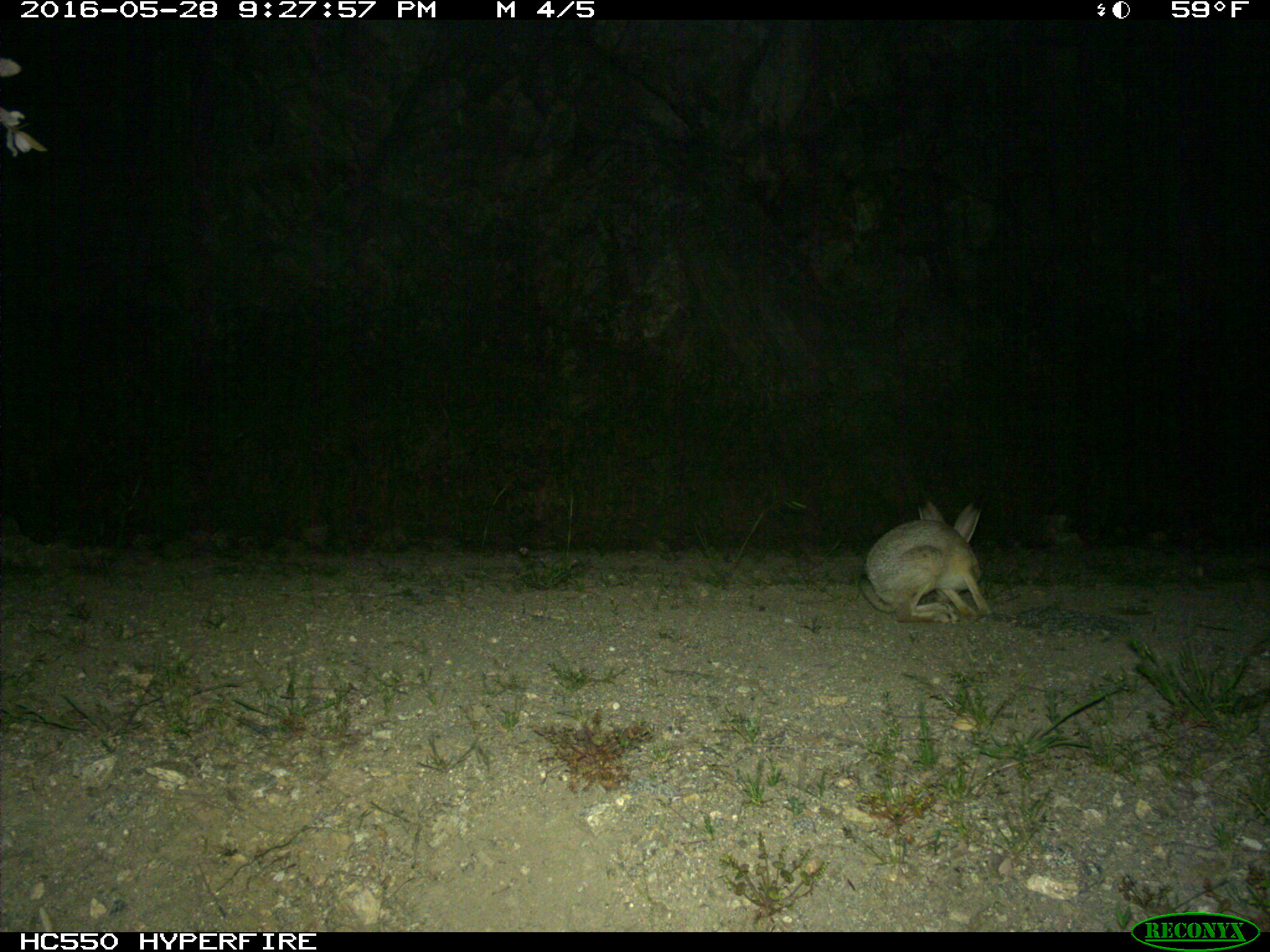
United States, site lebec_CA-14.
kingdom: Animalia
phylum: Chordata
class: Mammalia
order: Lagomorpha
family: Leporidae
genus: Lepus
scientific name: Lepus californicus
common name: black-tailed jackrabbit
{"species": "Lepus californicus (black-tailed jackrabbit)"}